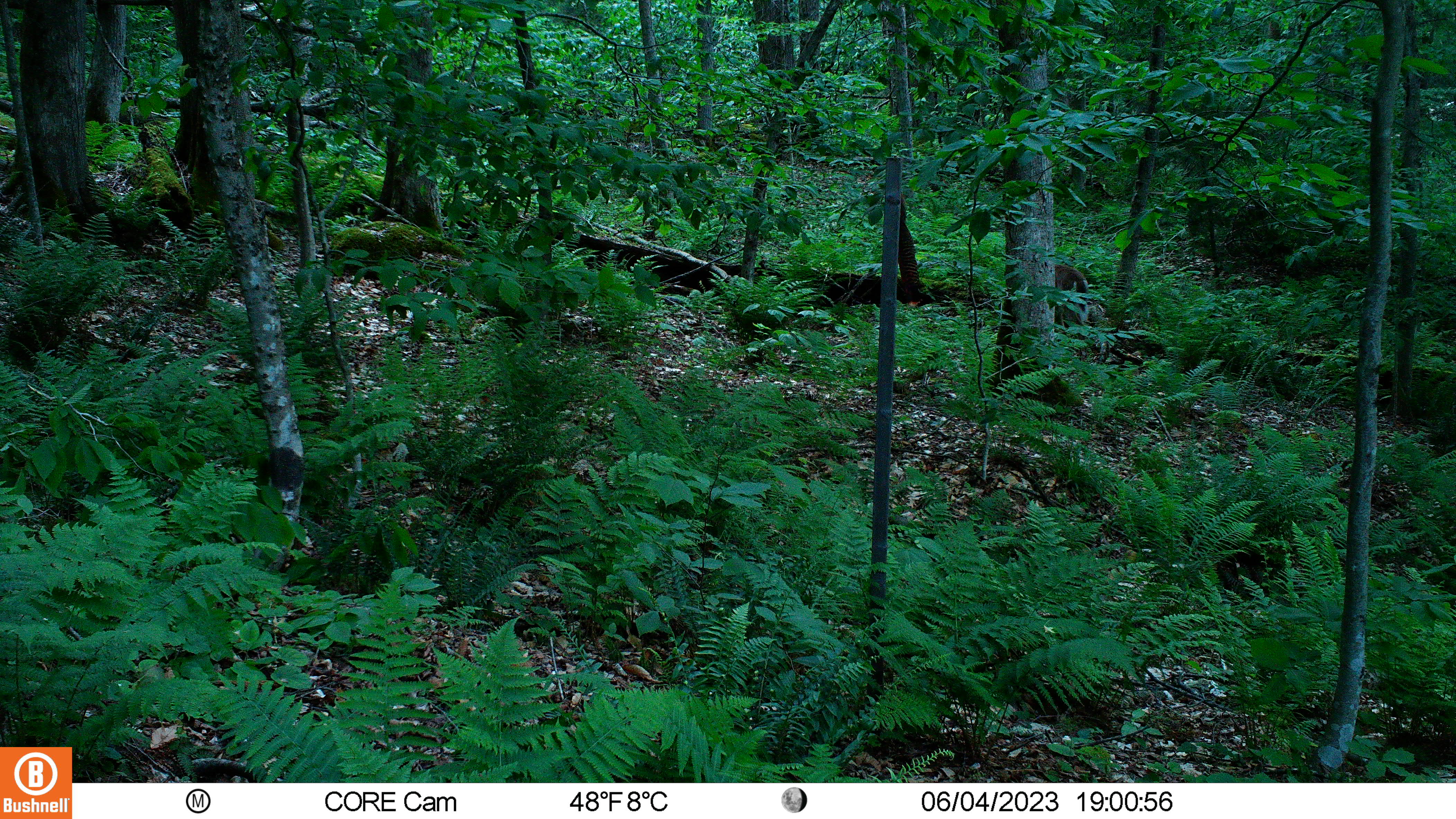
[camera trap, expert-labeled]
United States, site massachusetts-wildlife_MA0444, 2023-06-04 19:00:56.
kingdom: Animalia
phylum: Chordata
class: Mammalia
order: Artiodactyla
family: Cervidae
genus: Odocoileus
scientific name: Odocoileus virginianus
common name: white-tailed deer